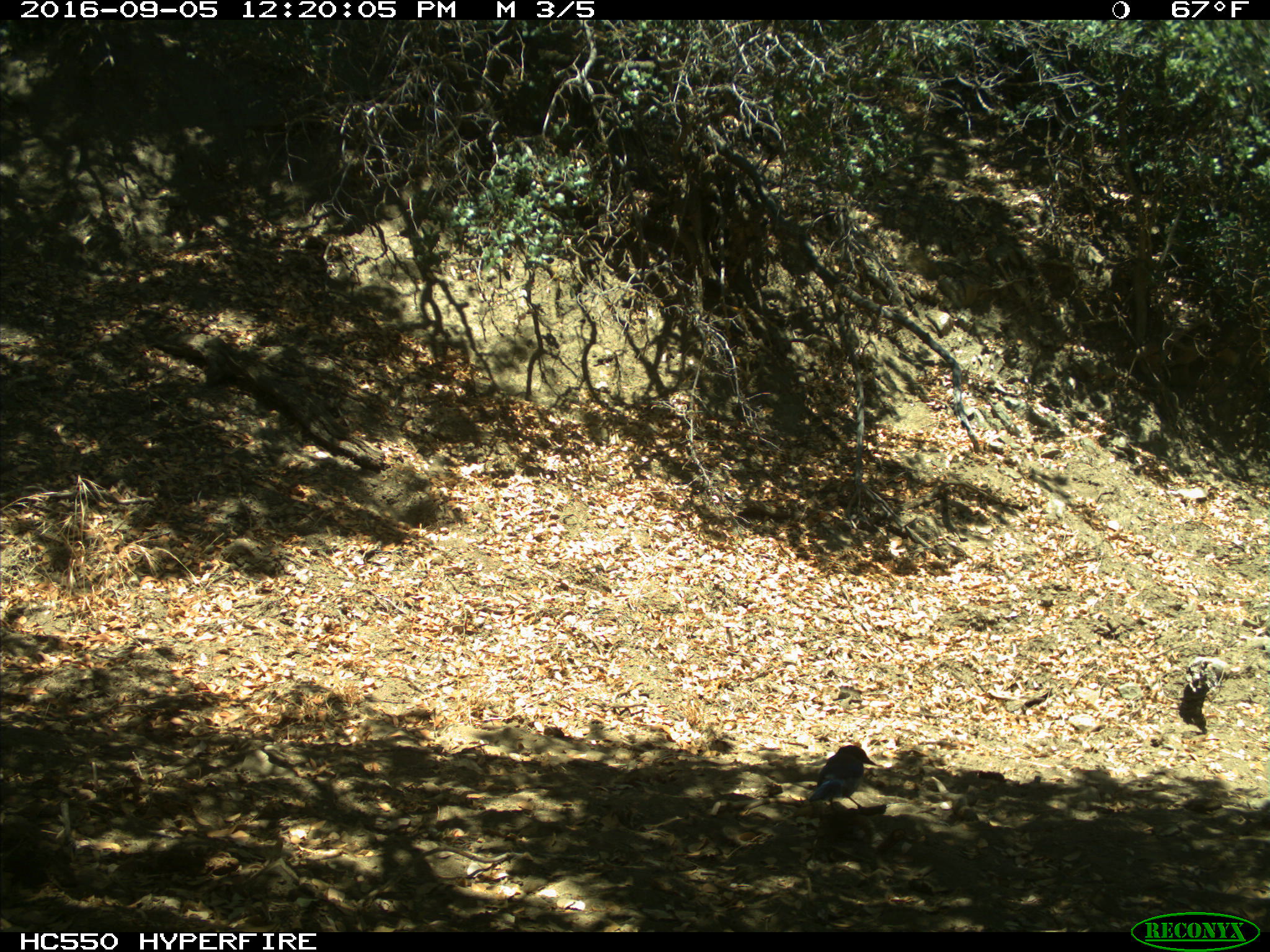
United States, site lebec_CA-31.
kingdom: Animalia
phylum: Chordata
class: Aves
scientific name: Aves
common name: birds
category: unidentified bird